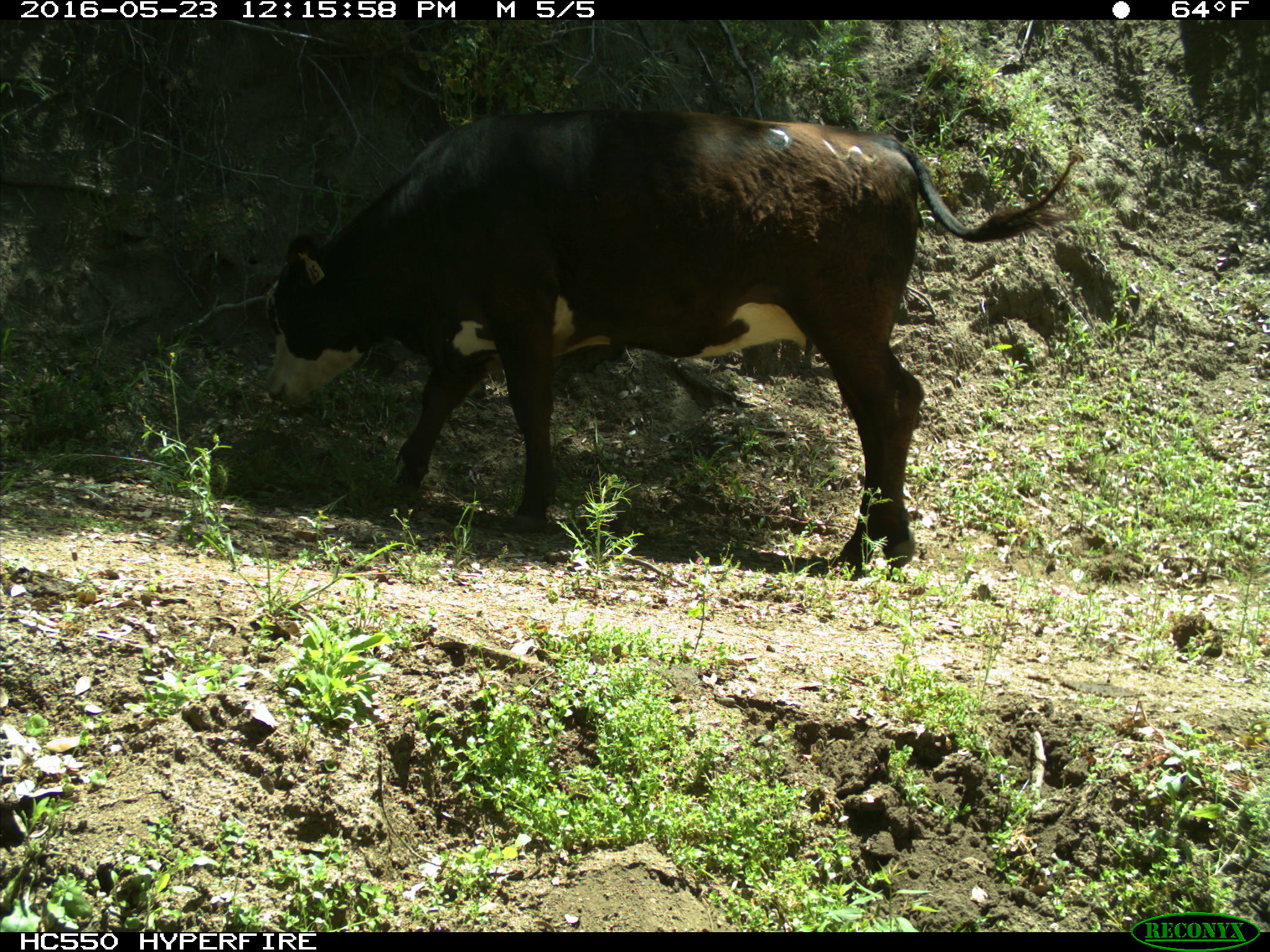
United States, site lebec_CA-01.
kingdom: Animalia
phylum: Chordata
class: Mammalia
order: Artiodactyla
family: Bovidae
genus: Bos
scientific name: Bos taurus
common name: domestic cow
Bos taurus (domestic cow).